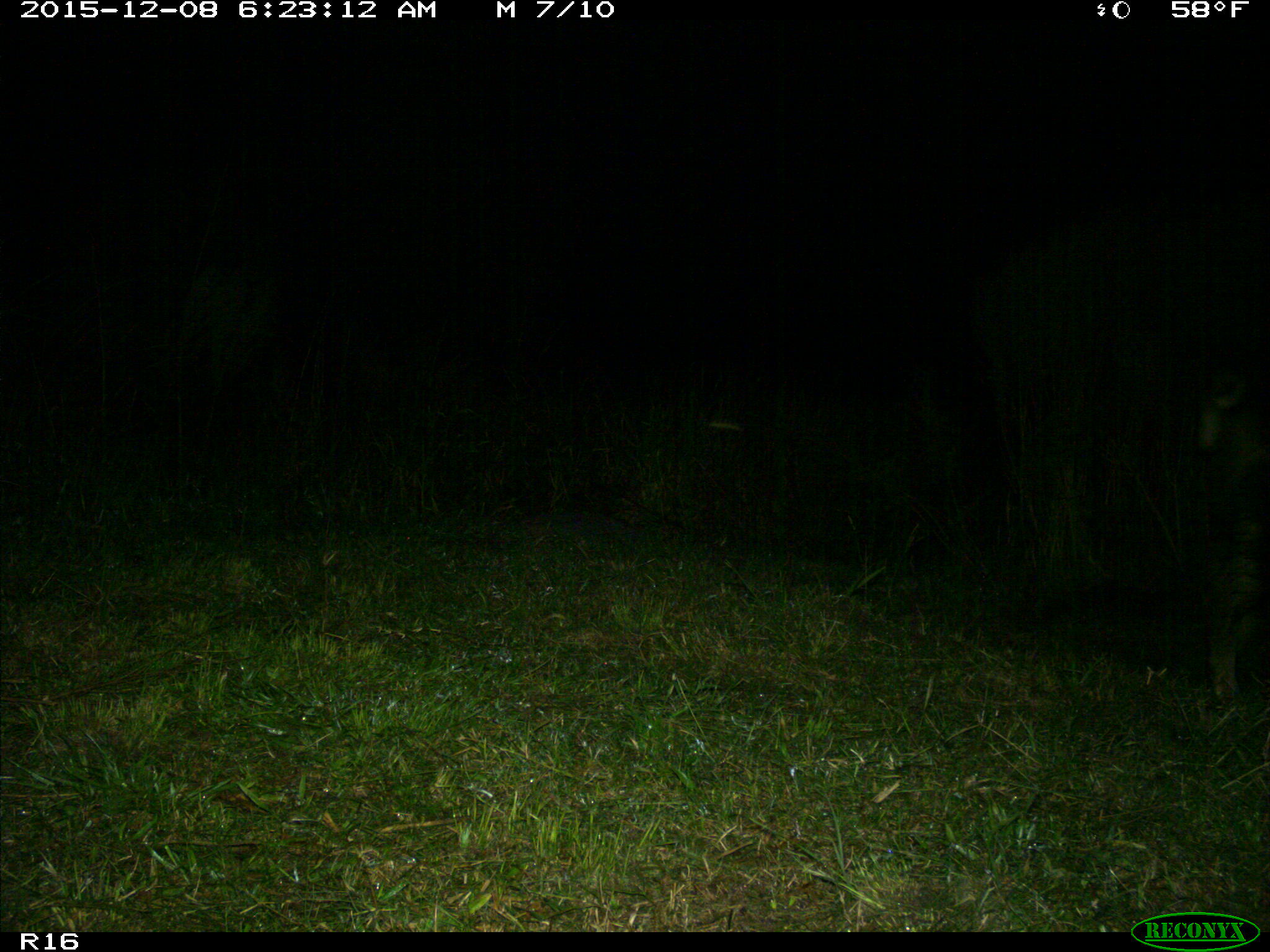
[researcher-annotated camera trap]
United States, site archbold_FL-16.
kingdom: Animalia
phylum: Chordata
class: Mammalia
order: Artiodactyla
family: Suidae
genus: Sus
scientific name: Sus scrofa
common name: wild boar